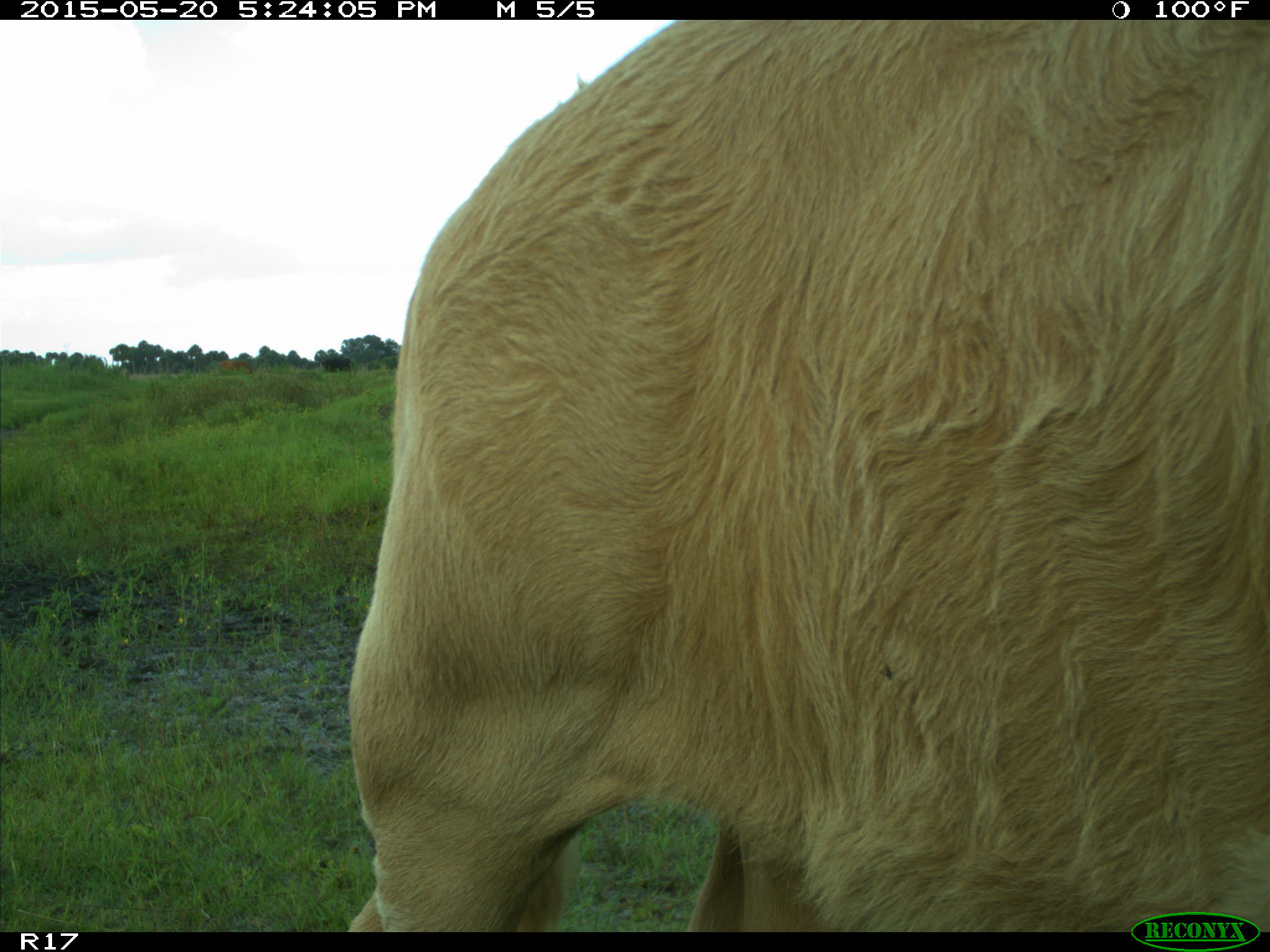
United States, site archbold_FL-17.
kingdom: Animalia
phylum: Chordata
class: Mammalia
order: Artiodactyla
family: Bovidae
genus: Bos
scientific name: Bos taurus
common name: domestic cow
Bos taurus (domestic cow).